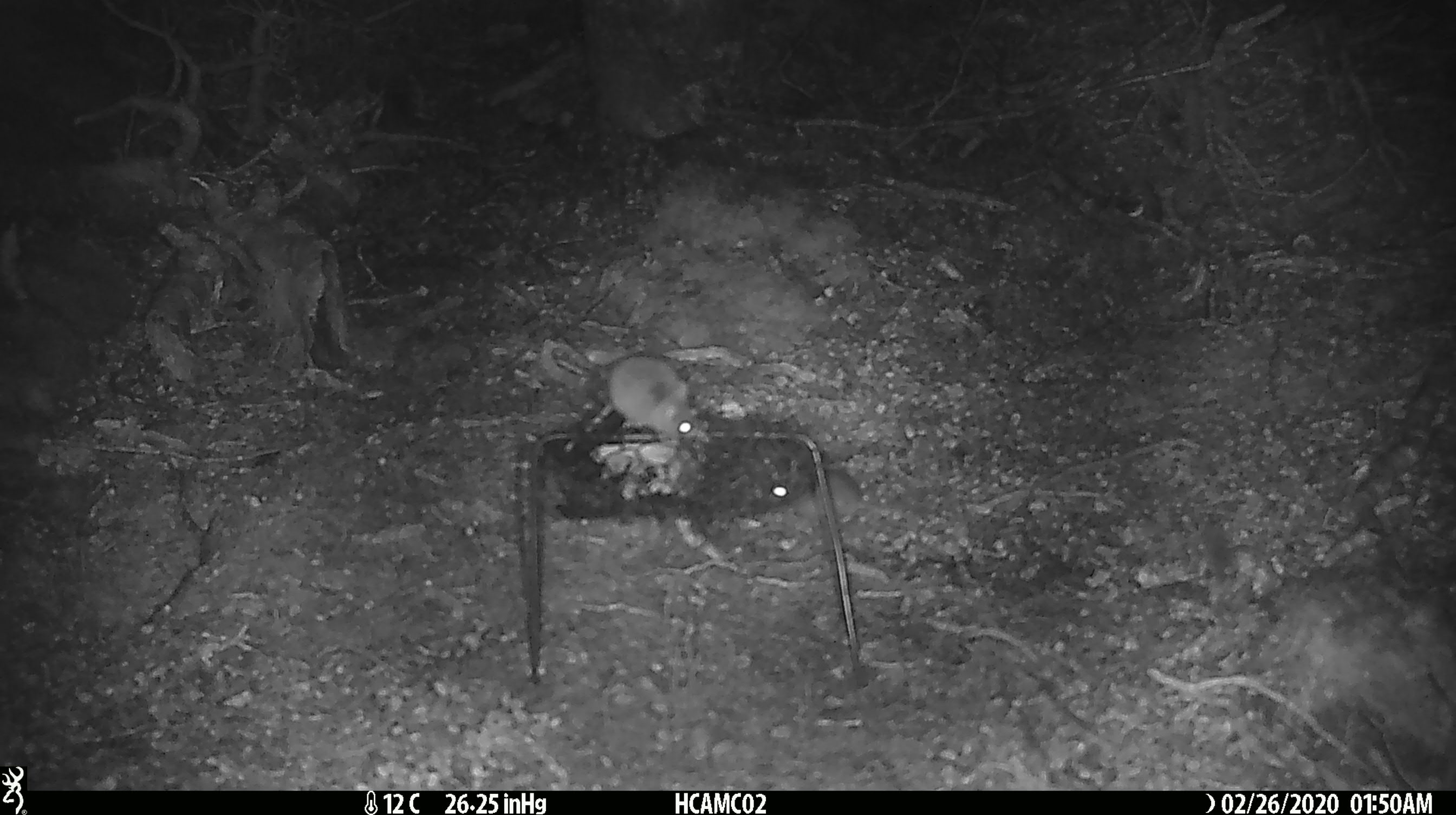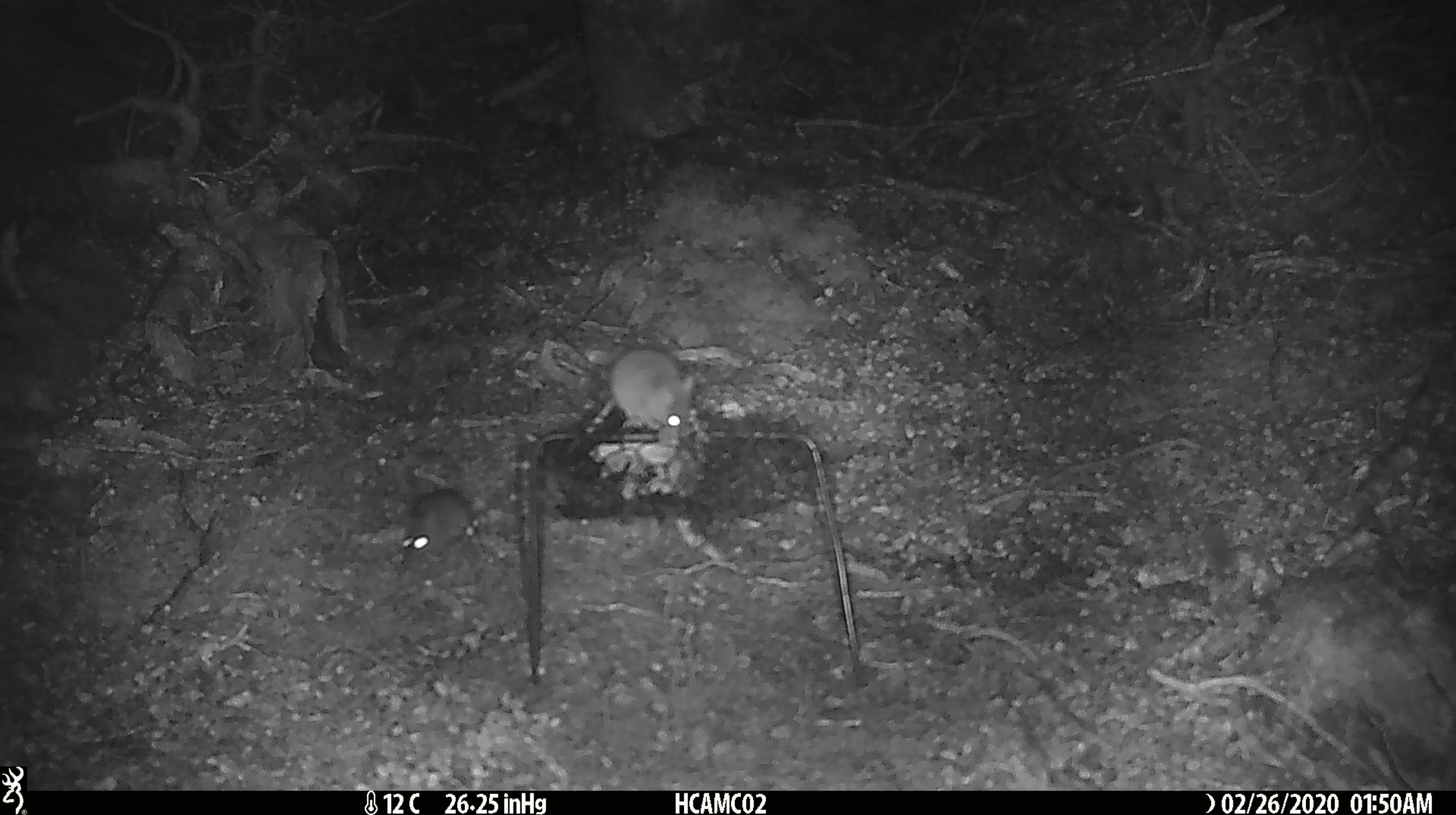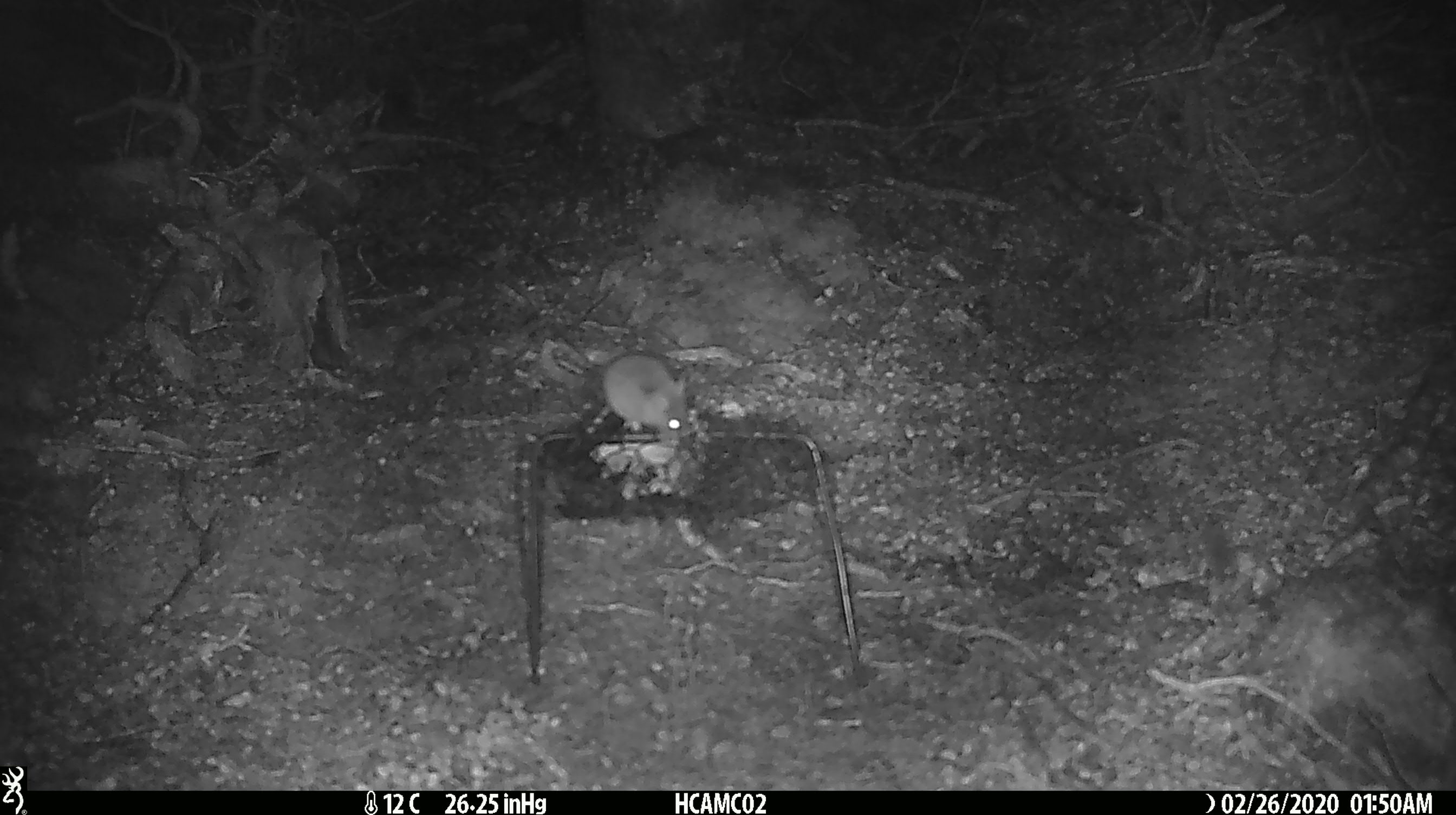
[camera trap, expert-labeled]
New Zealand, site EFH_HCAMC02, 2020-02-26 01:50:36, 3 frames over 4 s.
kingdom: Animalia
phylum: Chordata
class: Mammalia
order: Rodentia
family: Muridae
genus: Mus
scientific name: Mus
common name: mouse